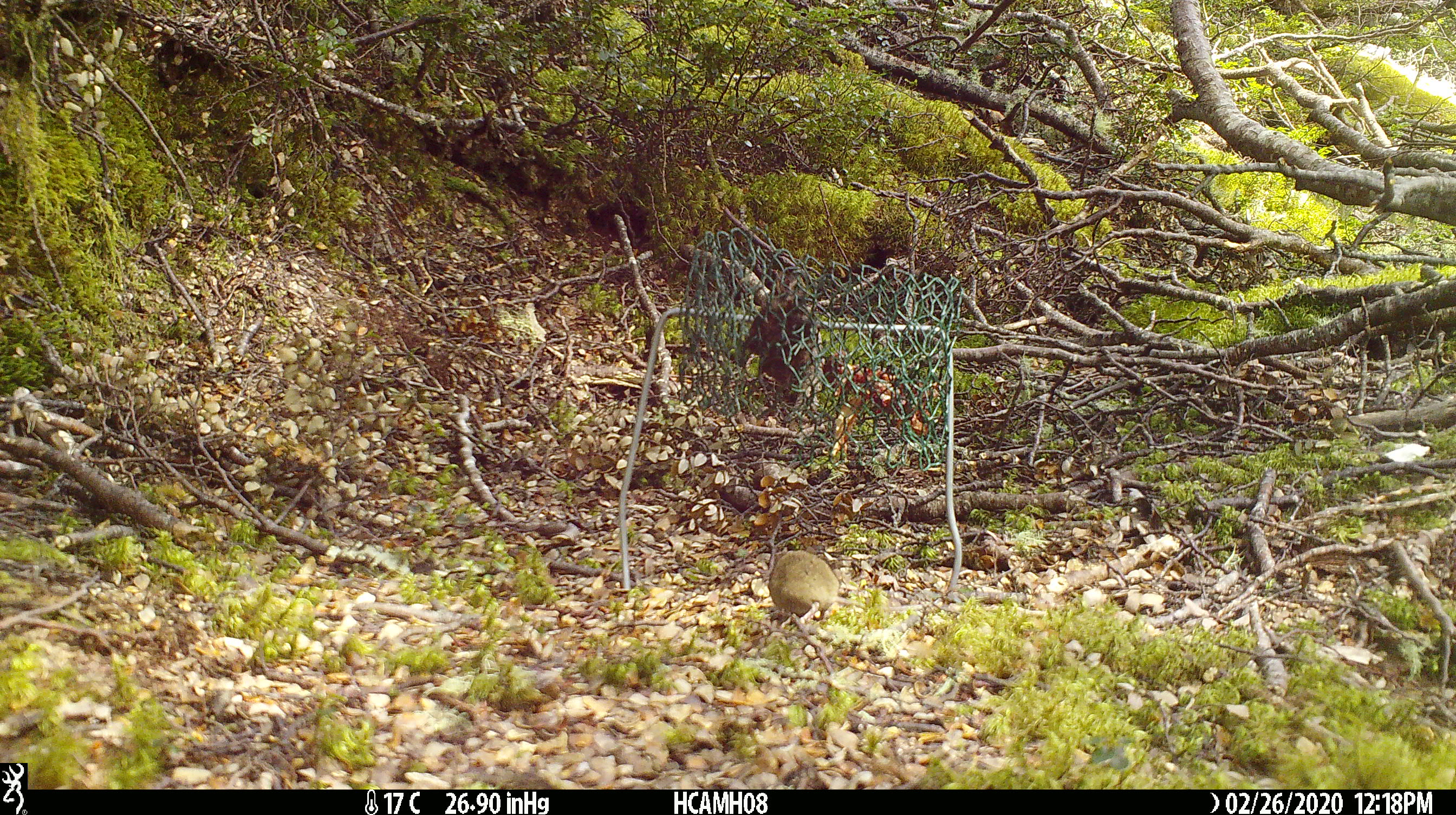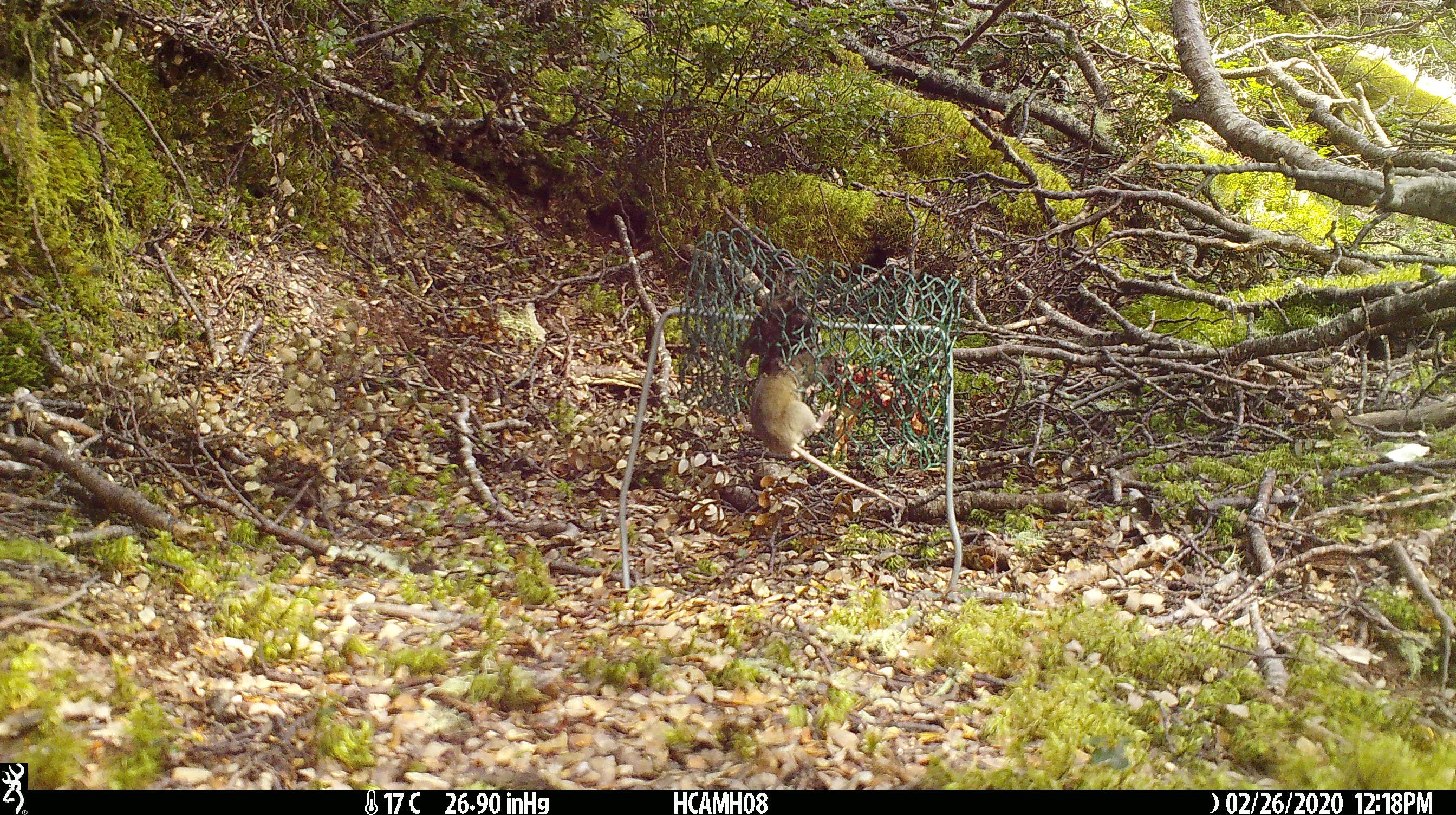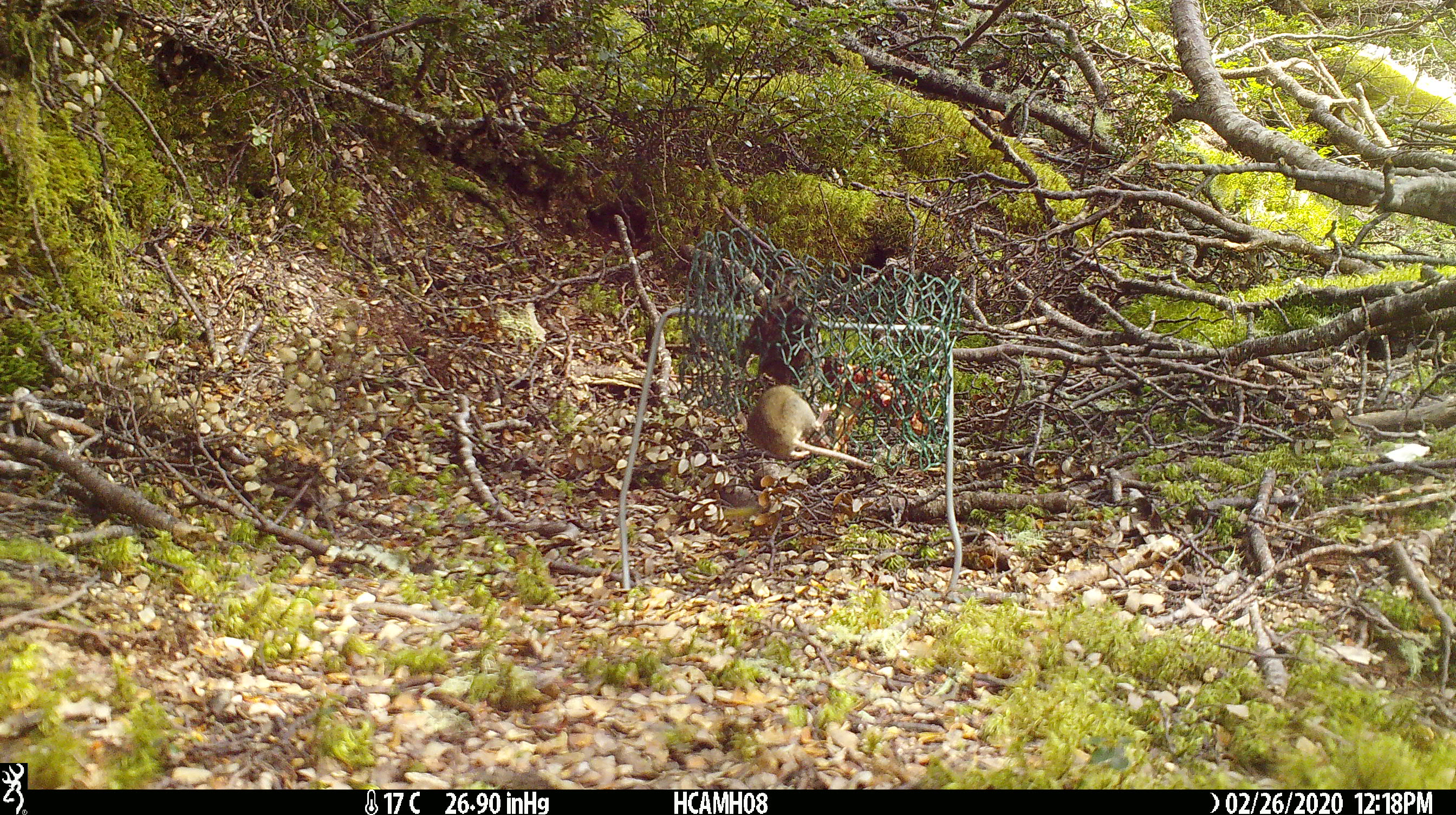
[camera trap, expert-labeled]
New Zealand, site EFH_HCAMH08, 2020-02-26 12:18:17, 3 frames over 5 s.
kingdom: Animalia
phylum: Chordata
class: Mammalia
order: Rodentia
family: Muridae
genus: Mus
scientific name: Mus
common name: mouse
Mouse (Mus).